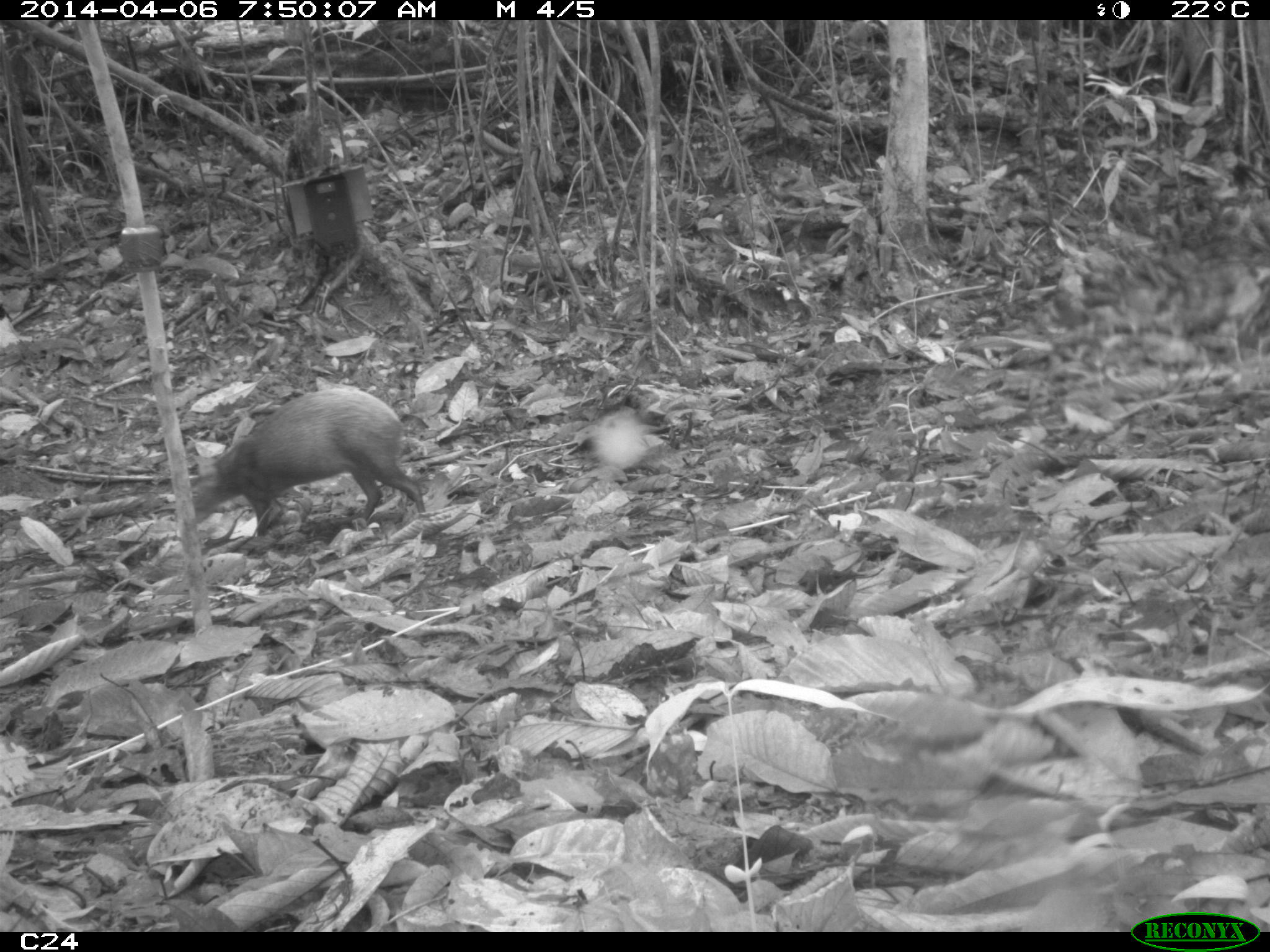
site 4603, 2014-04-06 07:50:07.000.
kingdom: Animalia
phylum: Chordata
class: Mammalia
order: Rodentia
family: Dasyproctidae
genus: Dasyprocta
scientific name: Dasyprocta leporina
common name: red-rumped agouti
Dasyprocta leporina (red-rumped agouti), count 1, age adult.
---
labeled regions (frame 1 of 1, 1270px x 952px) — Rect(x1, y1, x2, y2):
dasyprocta leporina: Rect(188, 387, 429, 538)